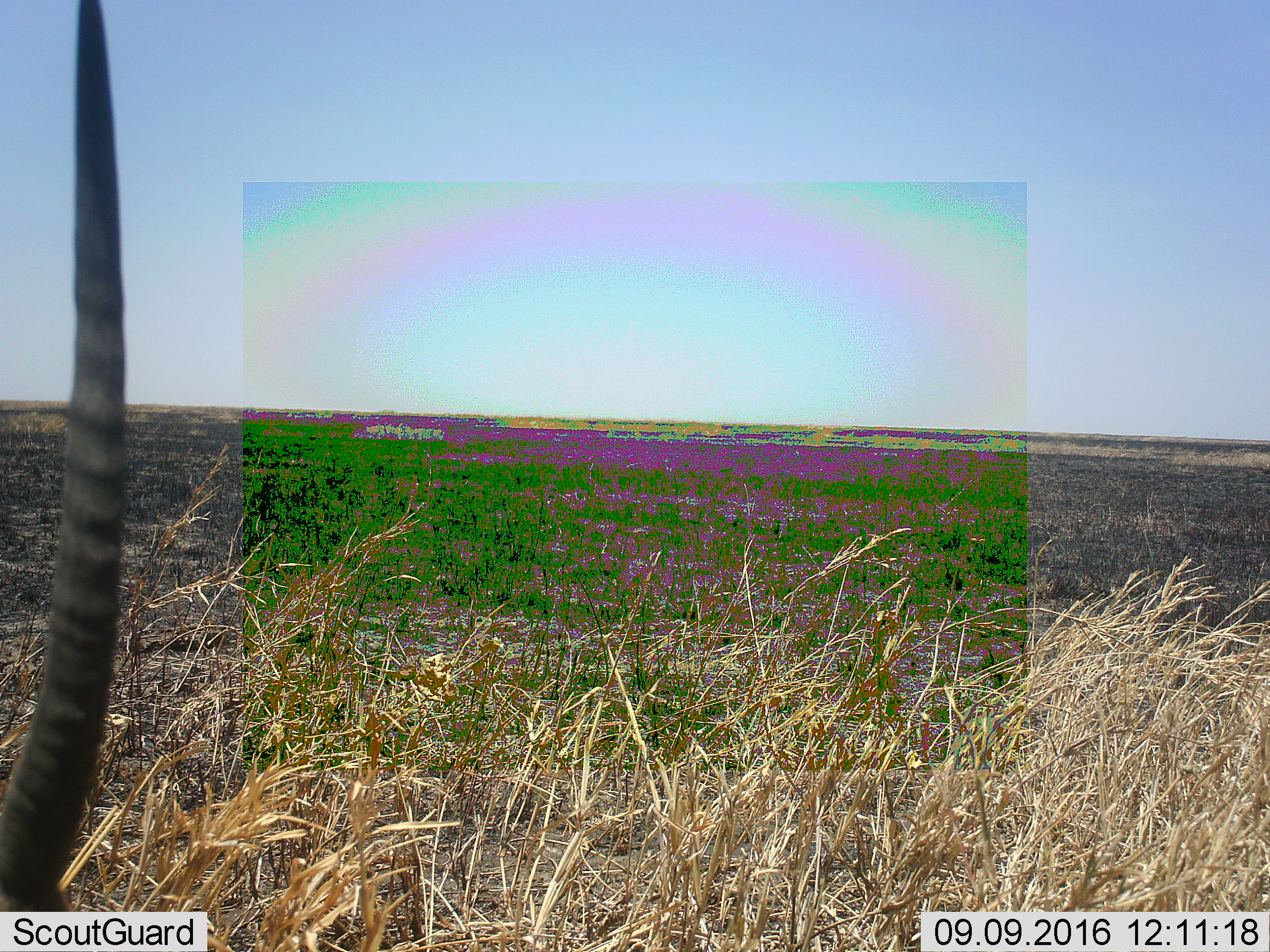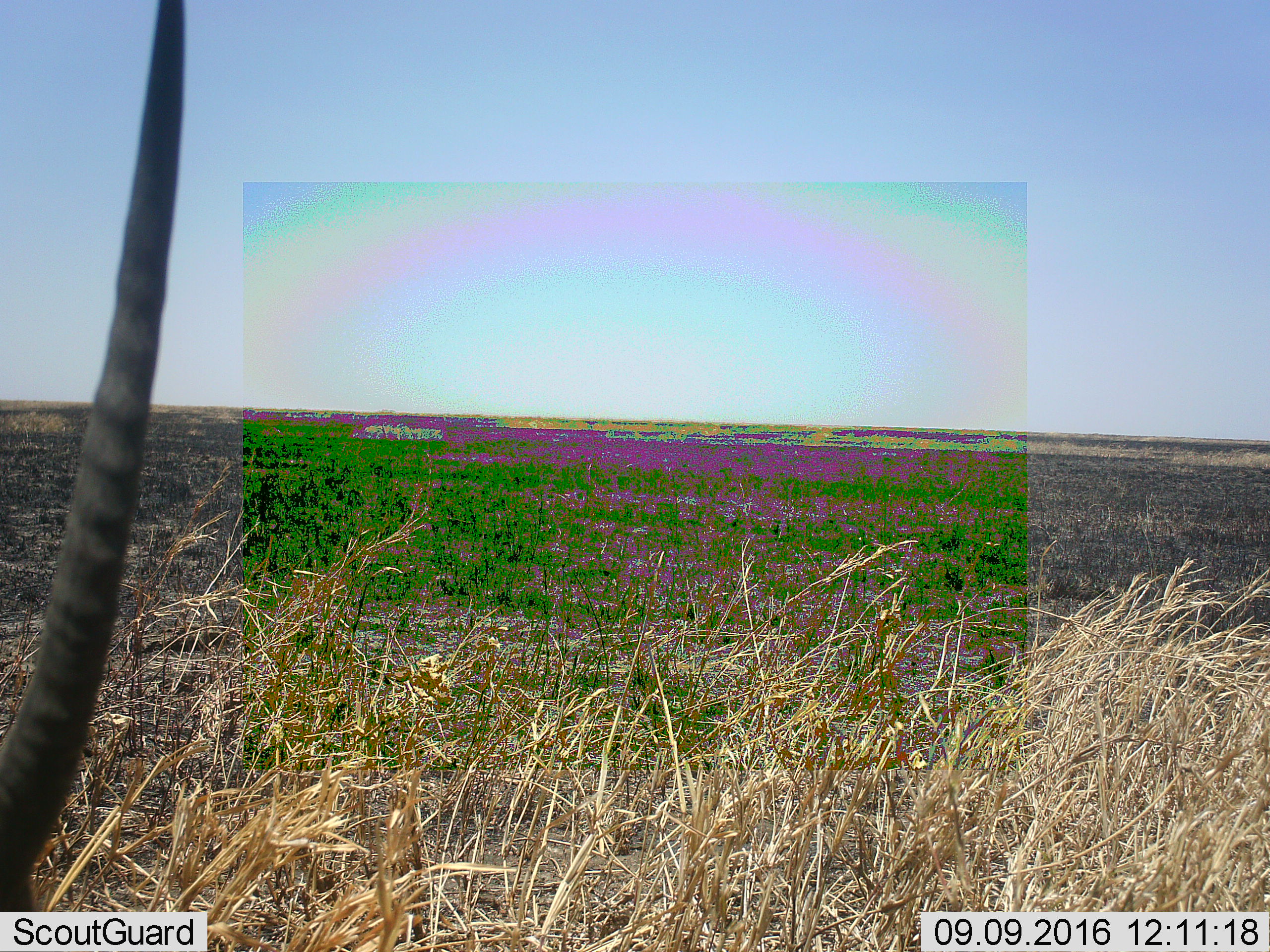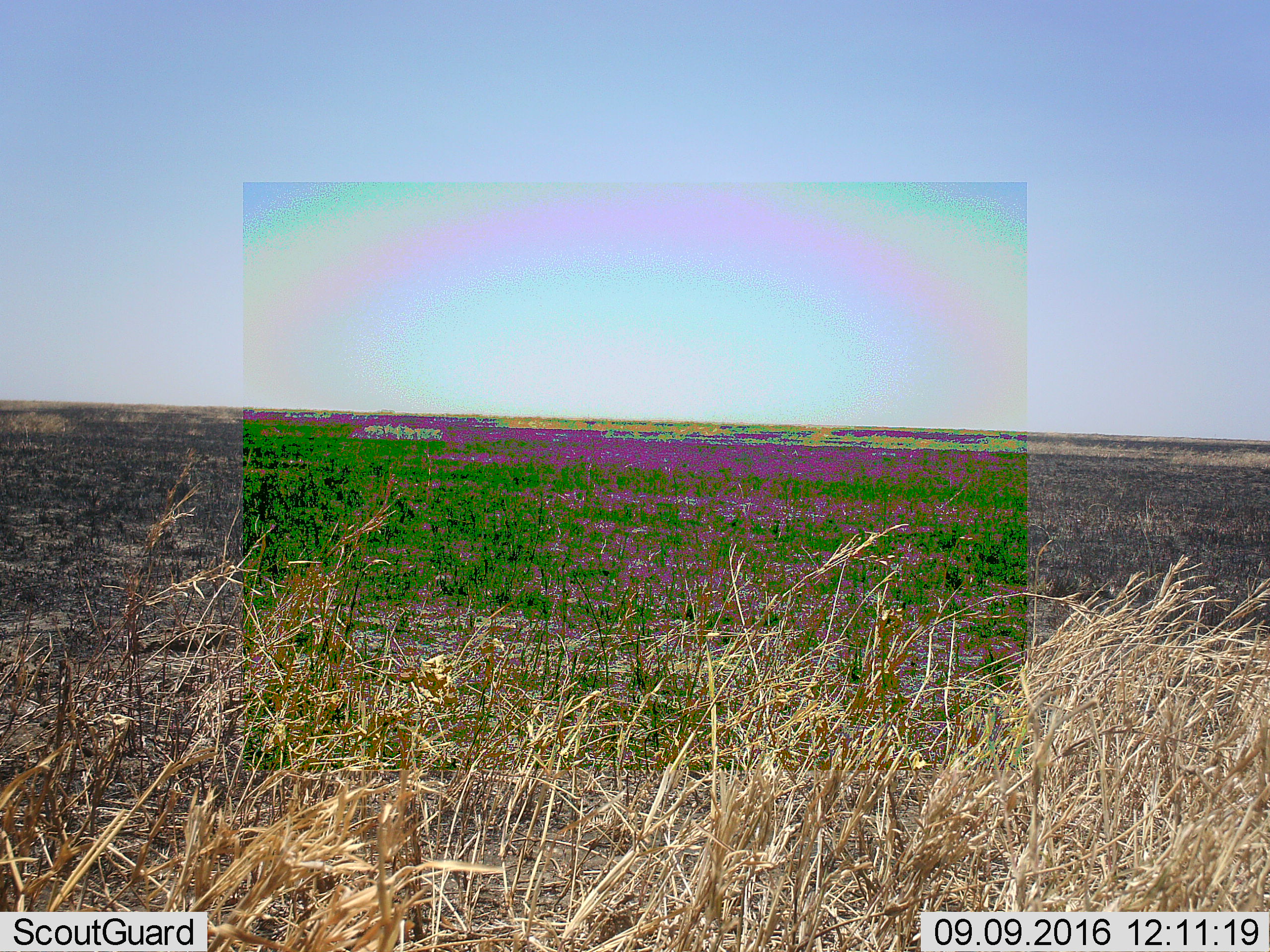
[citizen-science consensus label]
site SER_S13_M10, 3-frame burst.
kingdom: Animalia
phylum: Chordata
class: Mammalia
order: Artiodactyla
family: Bovidae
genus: Nanger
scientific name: Nanger granti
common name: grant's gazelle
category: gazellegrants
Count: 1.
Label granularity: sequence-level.